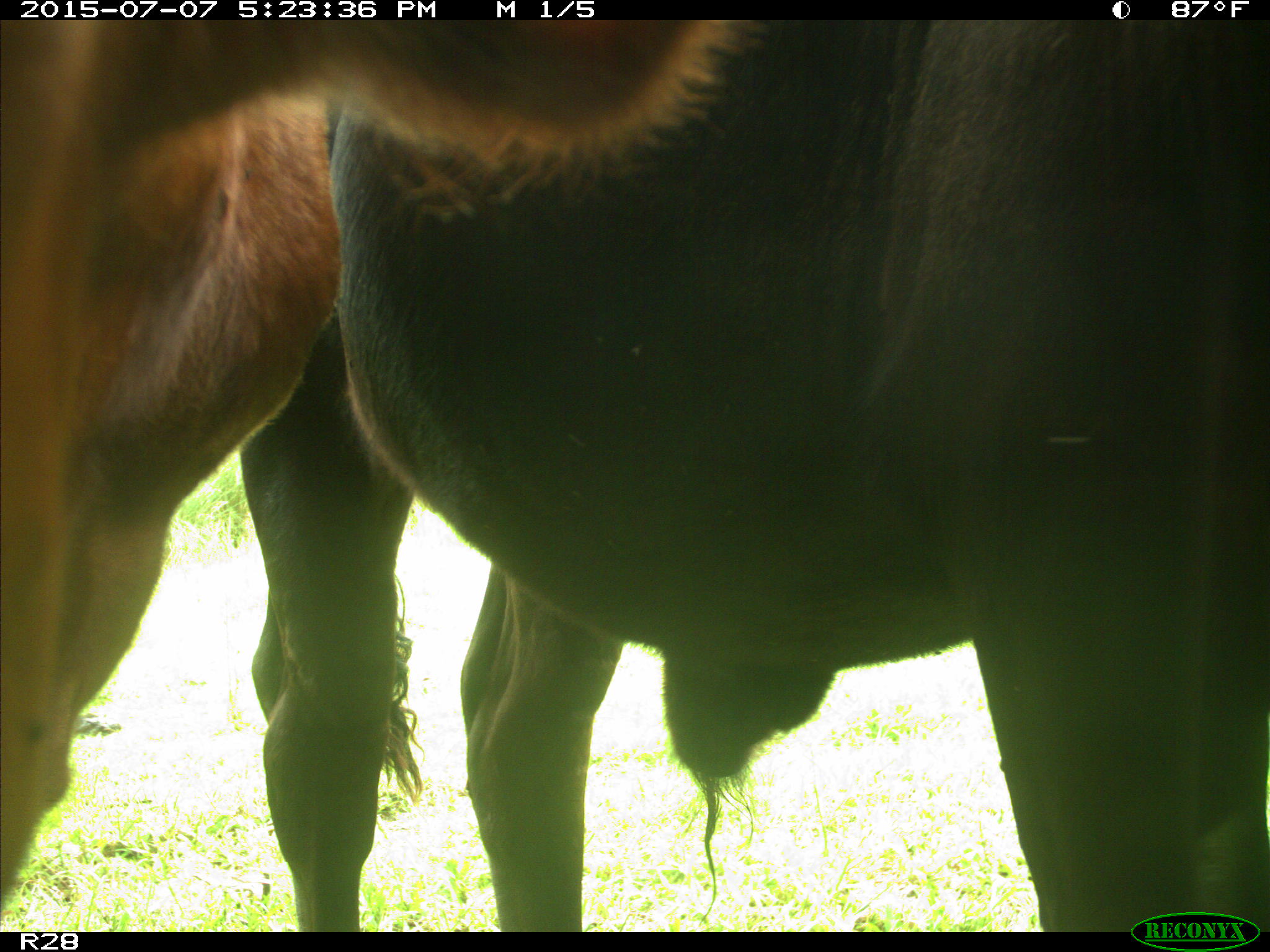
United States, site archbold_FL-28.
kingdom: Animalia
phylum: Chordata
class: Mammalia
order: Artiodactyla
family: Bovidae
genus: Bos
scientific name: Bos taurus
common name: domestic cow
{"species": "Bos taurus (domestic cow)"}